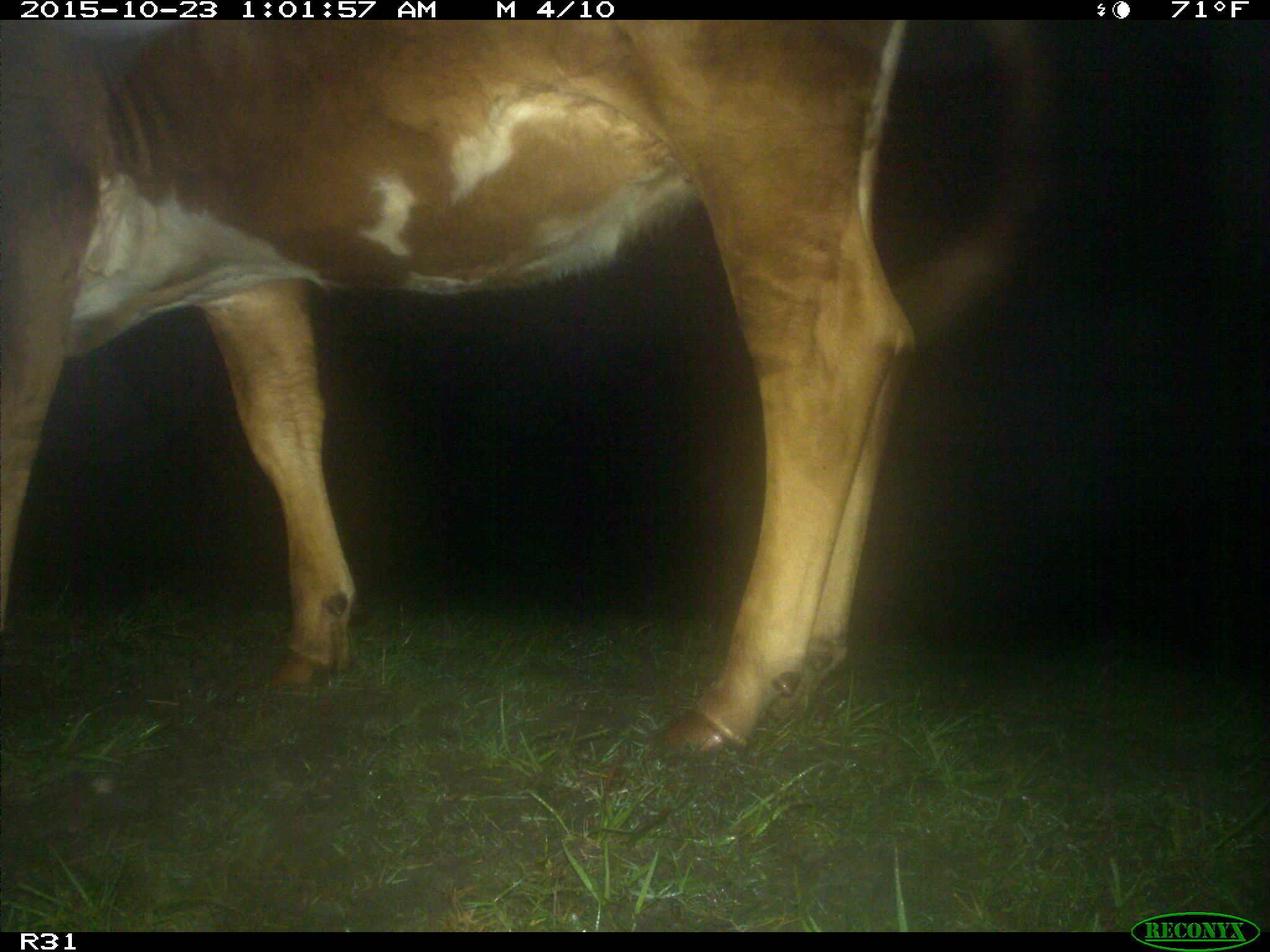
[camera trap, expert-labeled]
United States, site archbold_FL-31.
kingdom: Animalia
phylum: Chordata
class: Mammalia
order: Artiodactyla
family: Bovidae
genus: Bos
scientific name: Bos taurus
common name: domestic cow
Bos taurus (domestic cow).